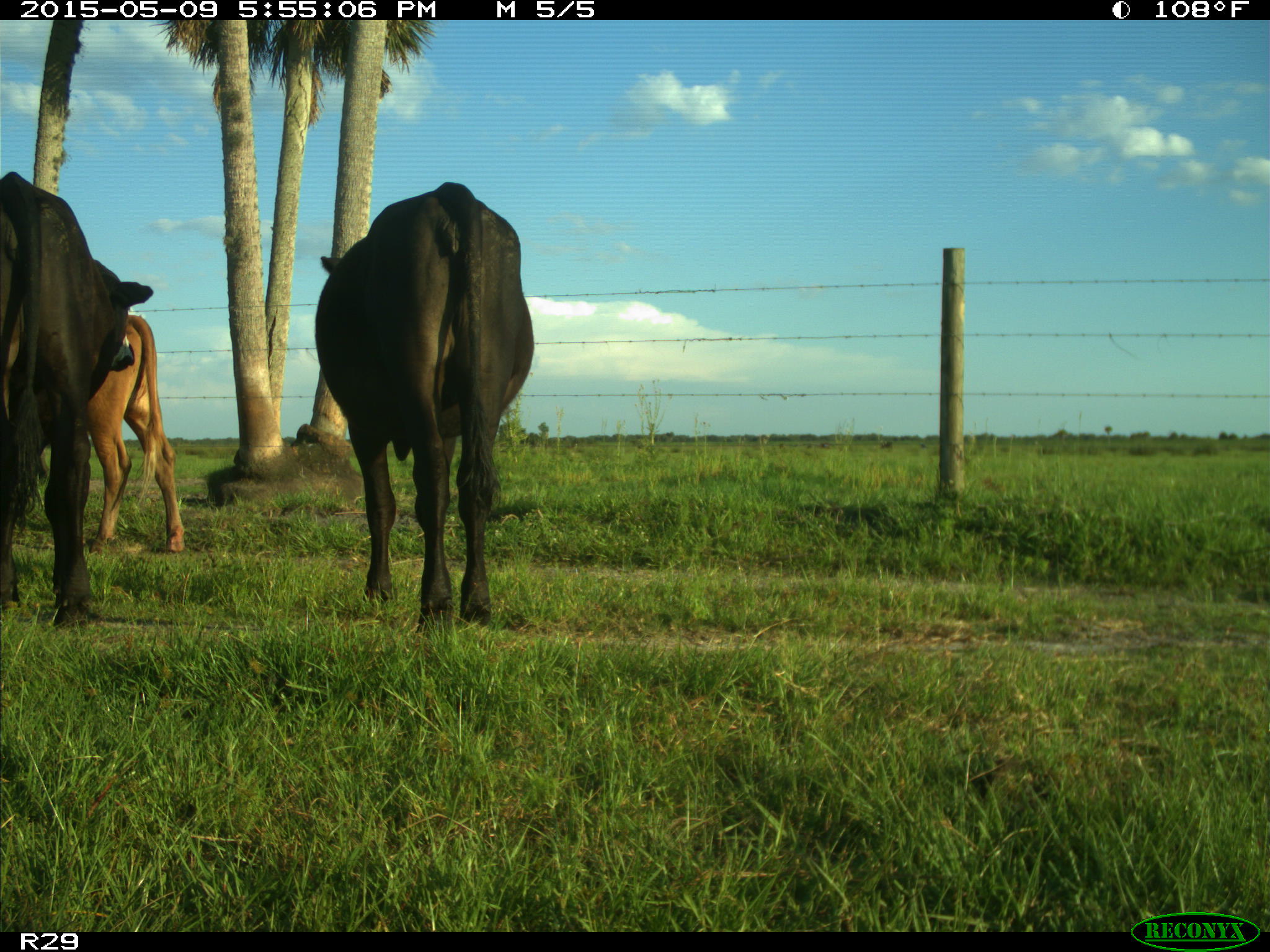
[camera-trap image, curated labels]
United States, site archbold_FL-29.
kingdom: Animalia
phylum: Chordata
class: Mammalia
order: Artiodactyla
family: Bovidae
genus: Bos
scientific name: Bos taurus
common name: domestic cow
Bos taurus (domestic cow).